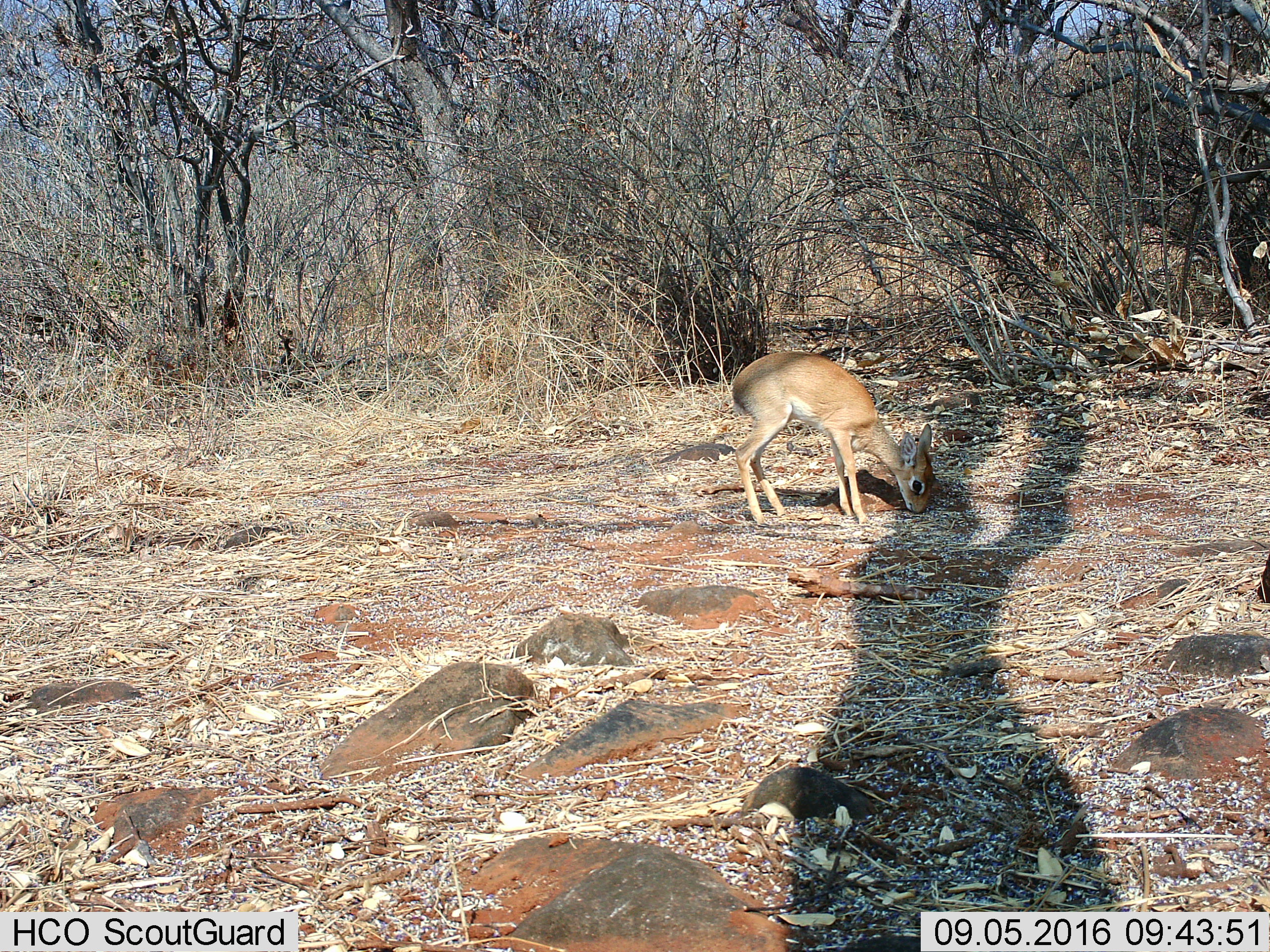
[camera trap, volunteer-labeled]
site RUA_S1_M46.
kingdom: Animalia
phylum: Chordata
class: Mammalia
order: Artiodactyla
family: Bovidae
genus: Madoqua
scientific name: Madoqua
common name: dik-dik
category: dikdik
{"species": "dikdik (dik-dik) (Madoqua)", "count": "1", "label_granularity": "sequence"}